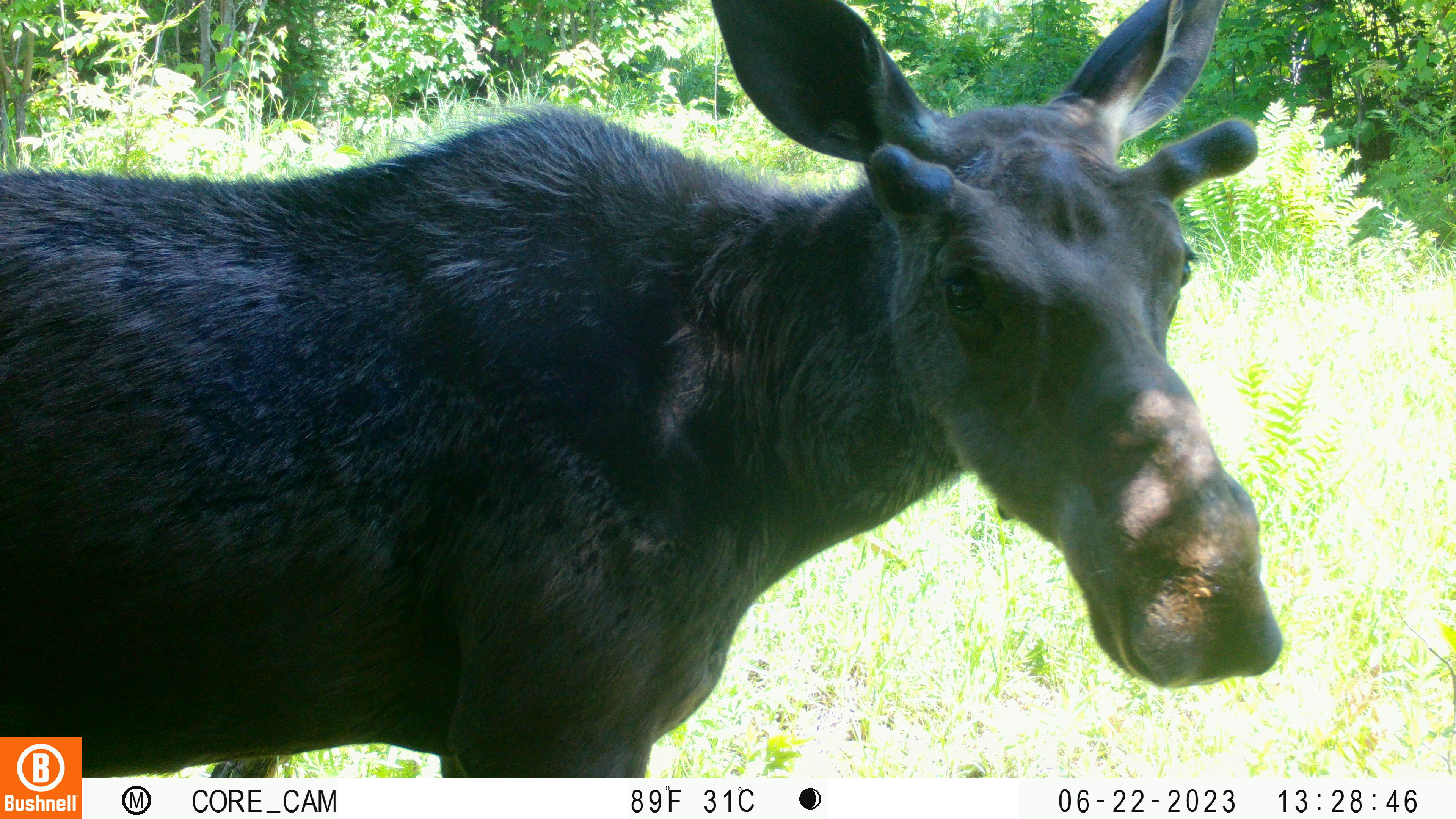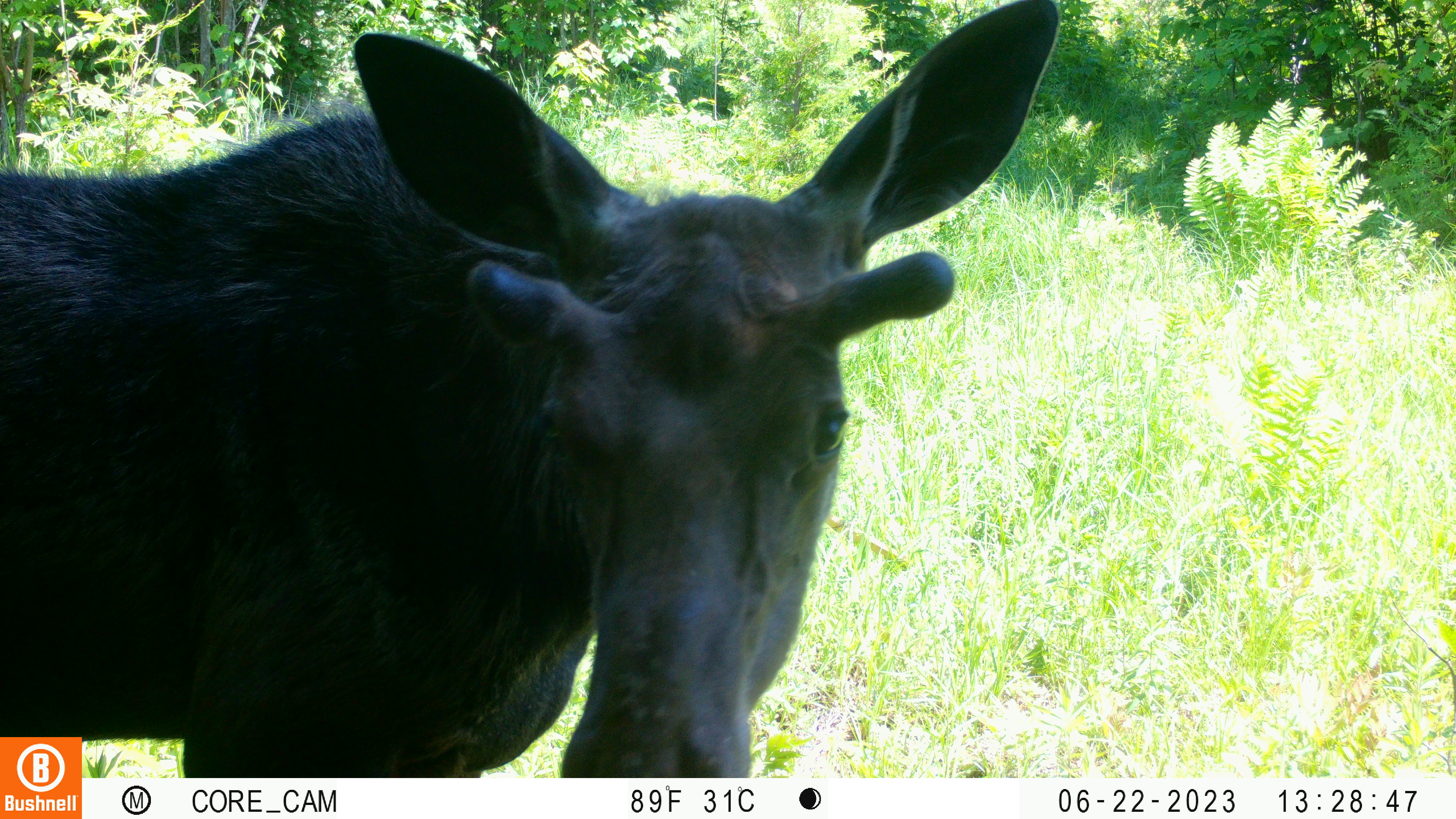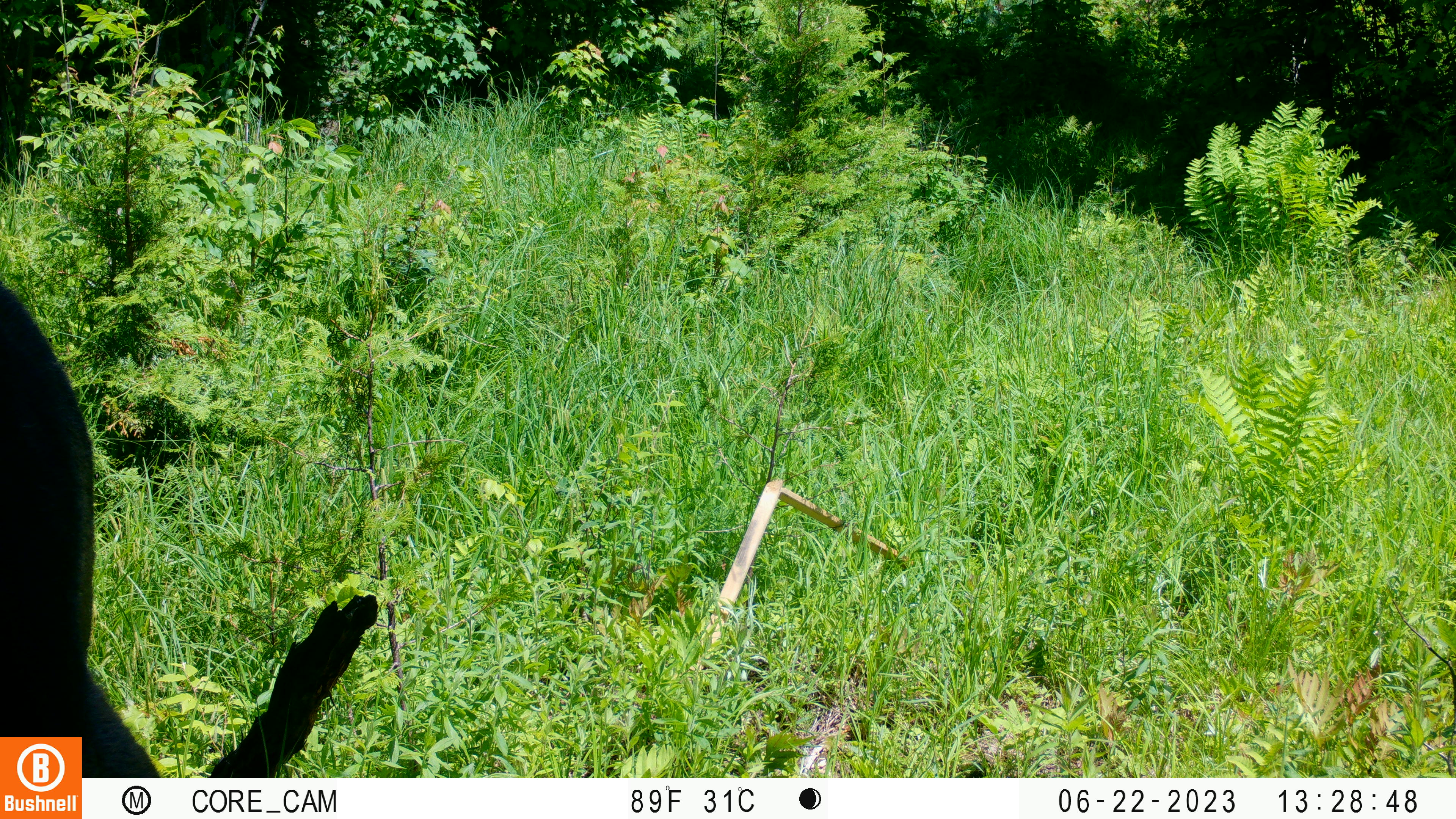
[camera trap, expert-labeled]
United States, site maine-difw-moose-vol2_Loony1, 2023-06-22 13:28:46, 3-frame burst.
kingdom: Animalia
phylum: Chordata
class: Mammalia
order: Artiodactyla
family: Cervidae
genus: Alces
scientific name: Alces alces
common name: moose